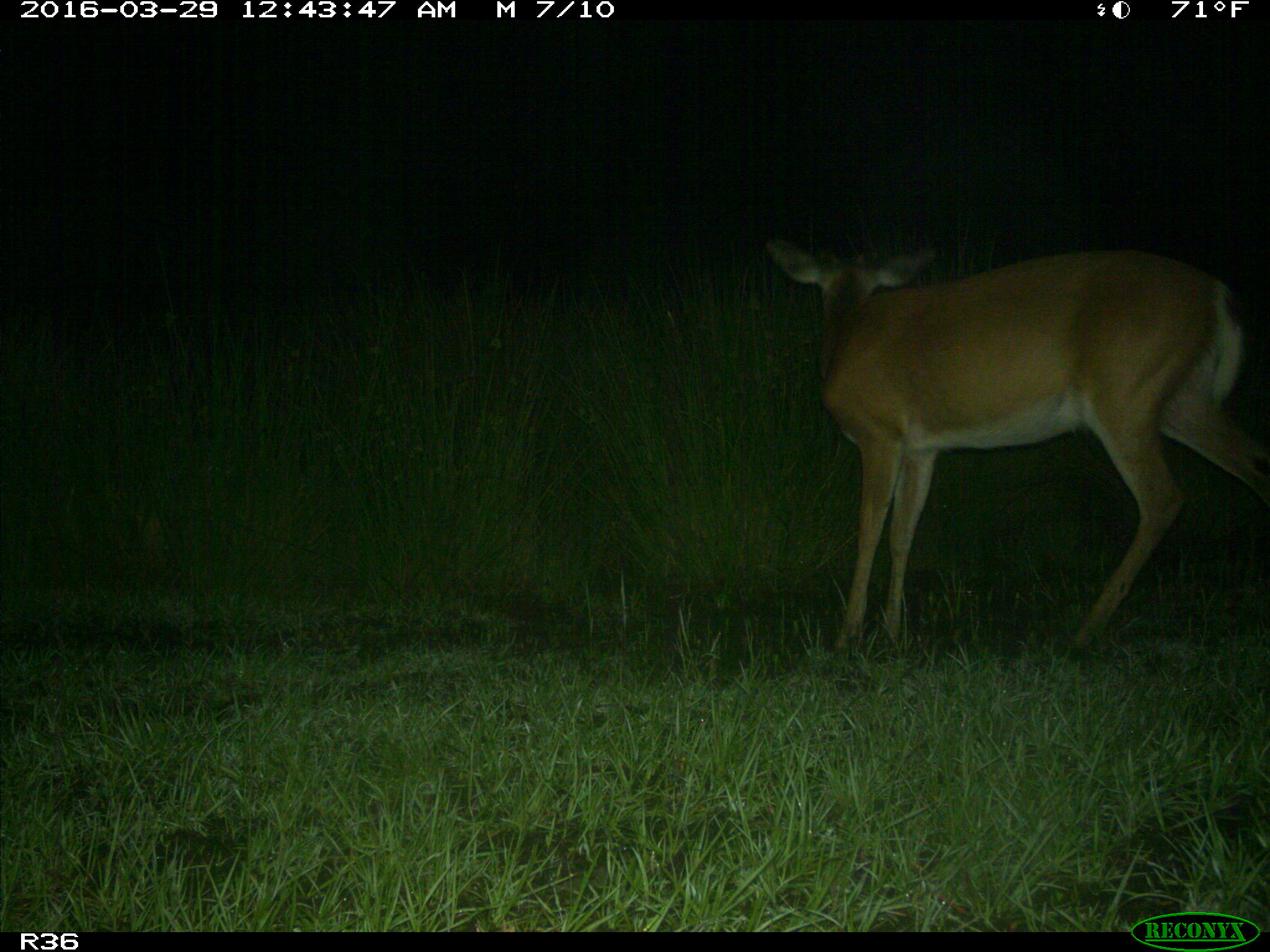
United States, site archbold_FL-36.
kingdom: Animalia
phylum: Chordata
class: Mammalia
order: Artiodactyla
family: Cervidae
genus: Odocoileus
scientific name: Odocoileus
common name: deer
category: unidentified deer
Unidentified deer (deer) (Odocoileus).